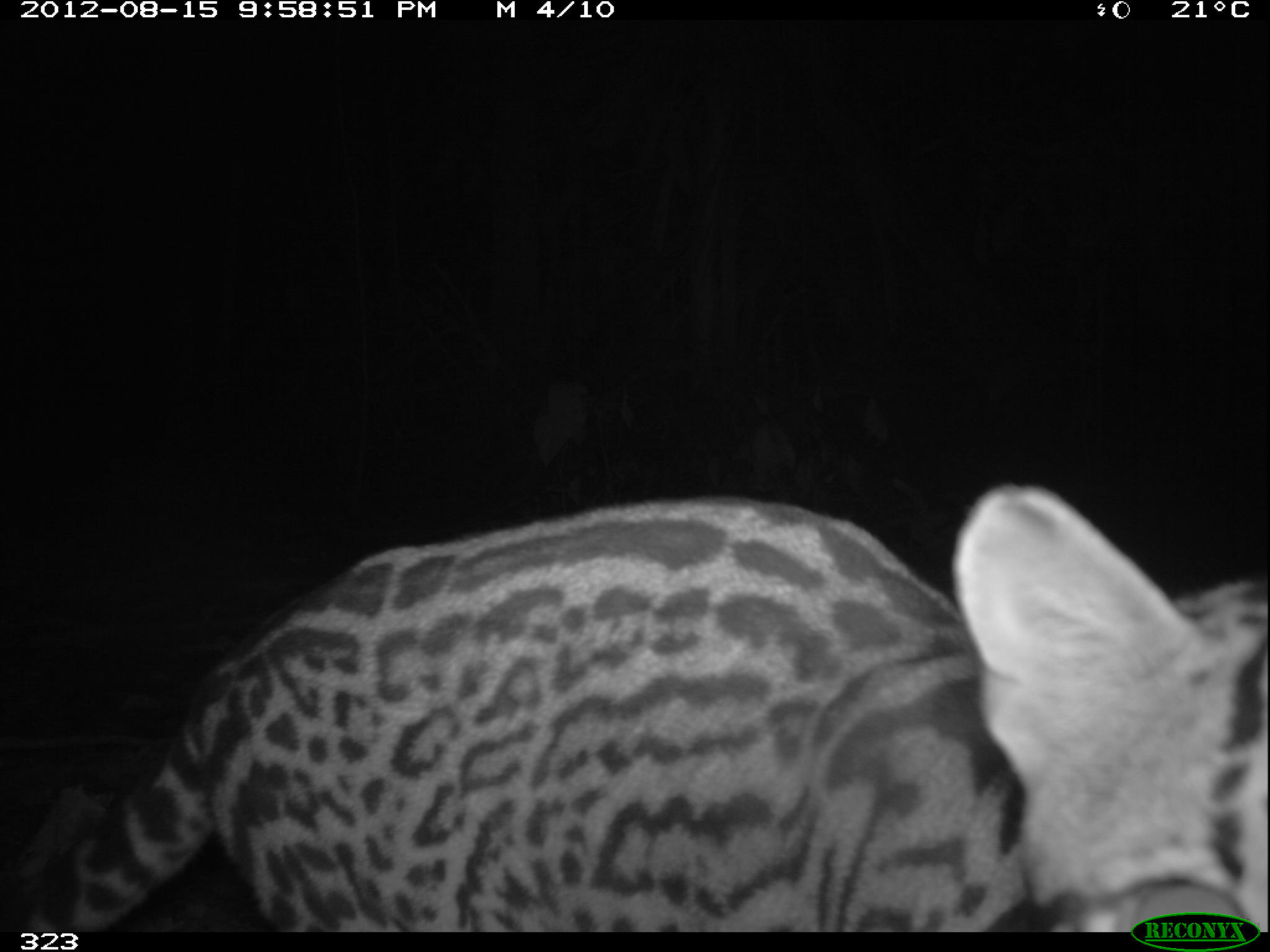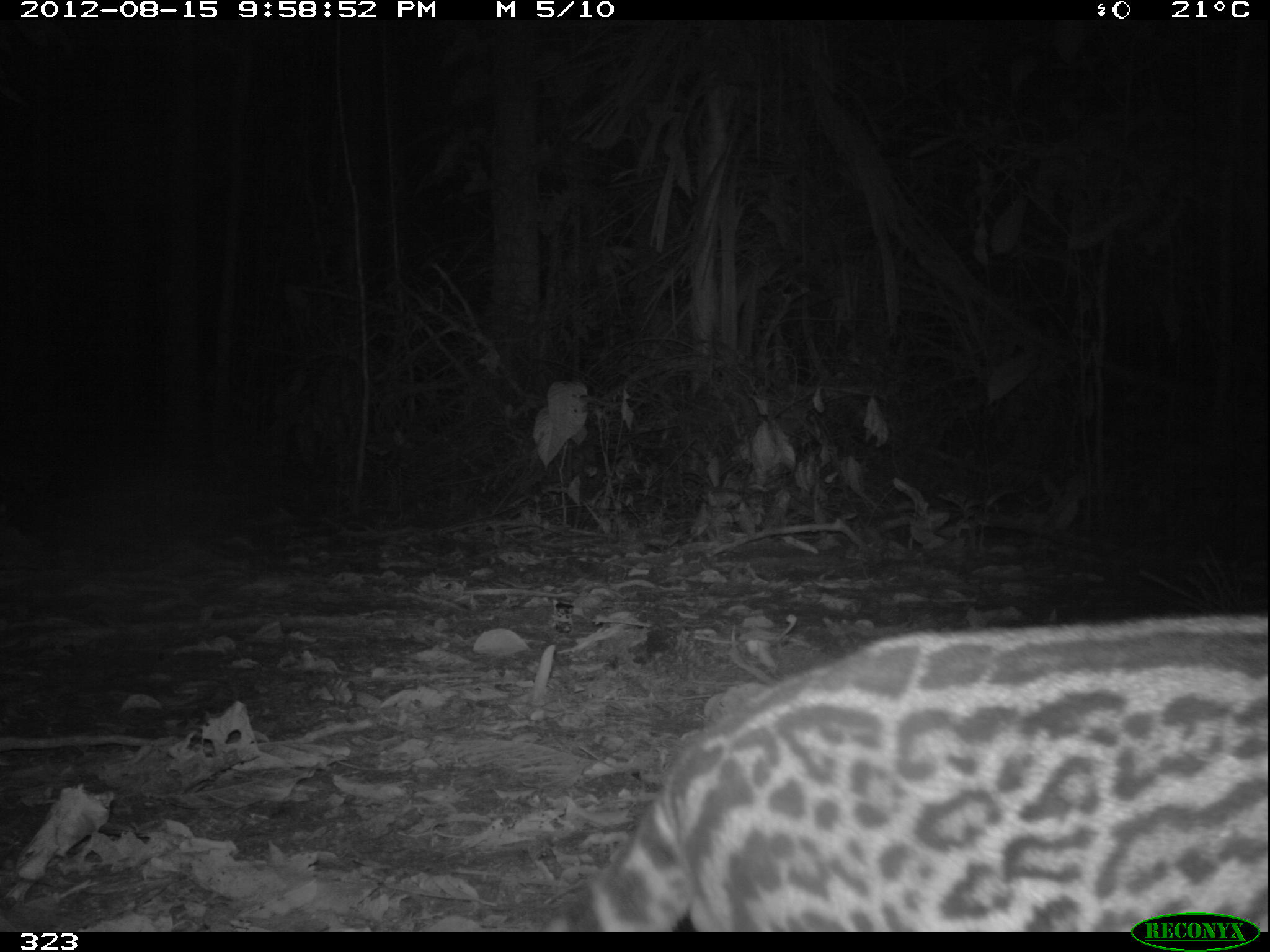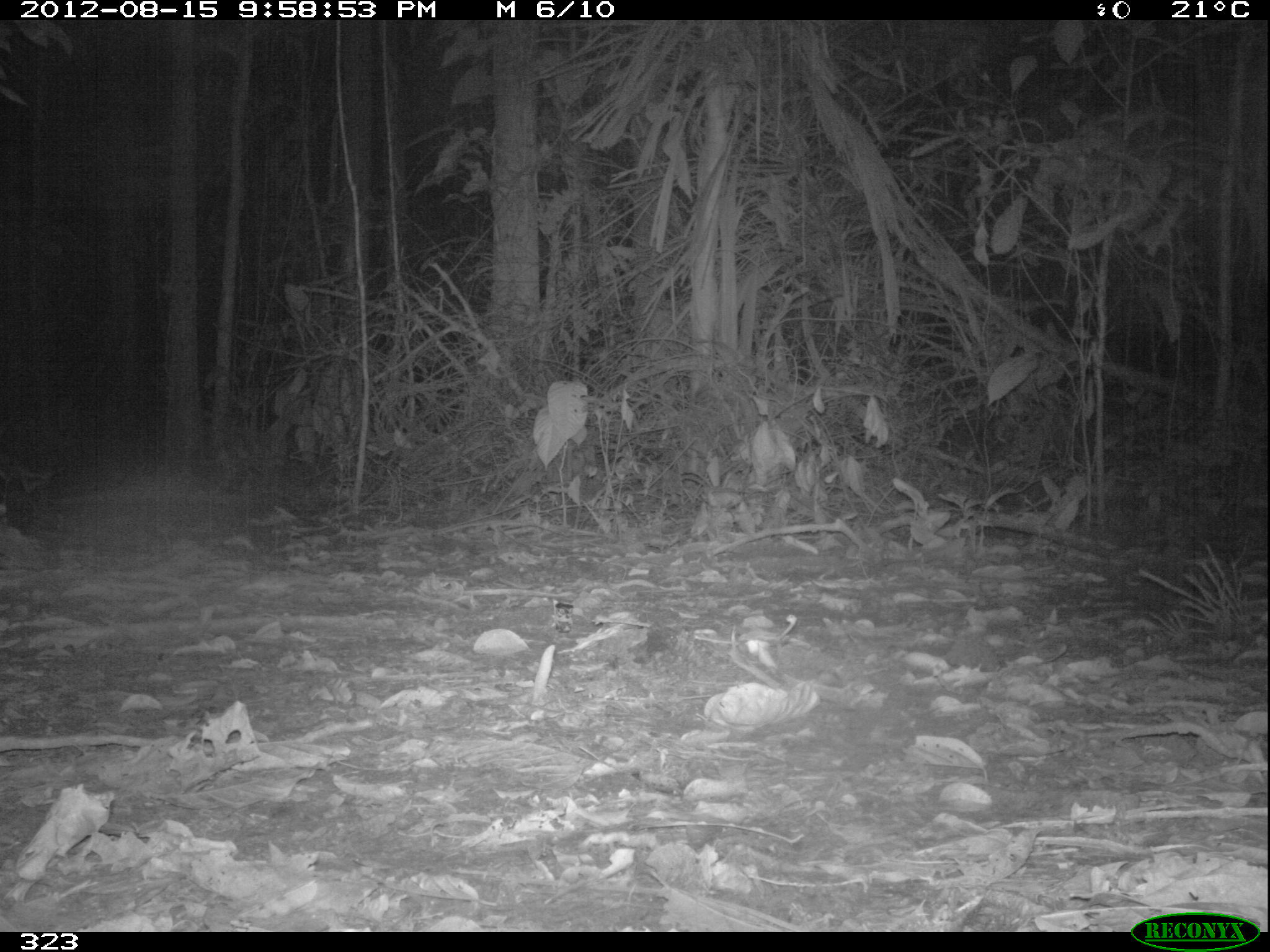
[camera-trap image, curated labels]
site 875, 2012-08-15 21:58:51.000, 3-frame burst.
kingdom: Animalia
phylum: Chordata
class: Mammalia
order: Carnivora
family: Felidae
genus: Leopardus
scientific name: Leopardus pardalis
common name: ocelot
Leopardus pardalis (ocelot).